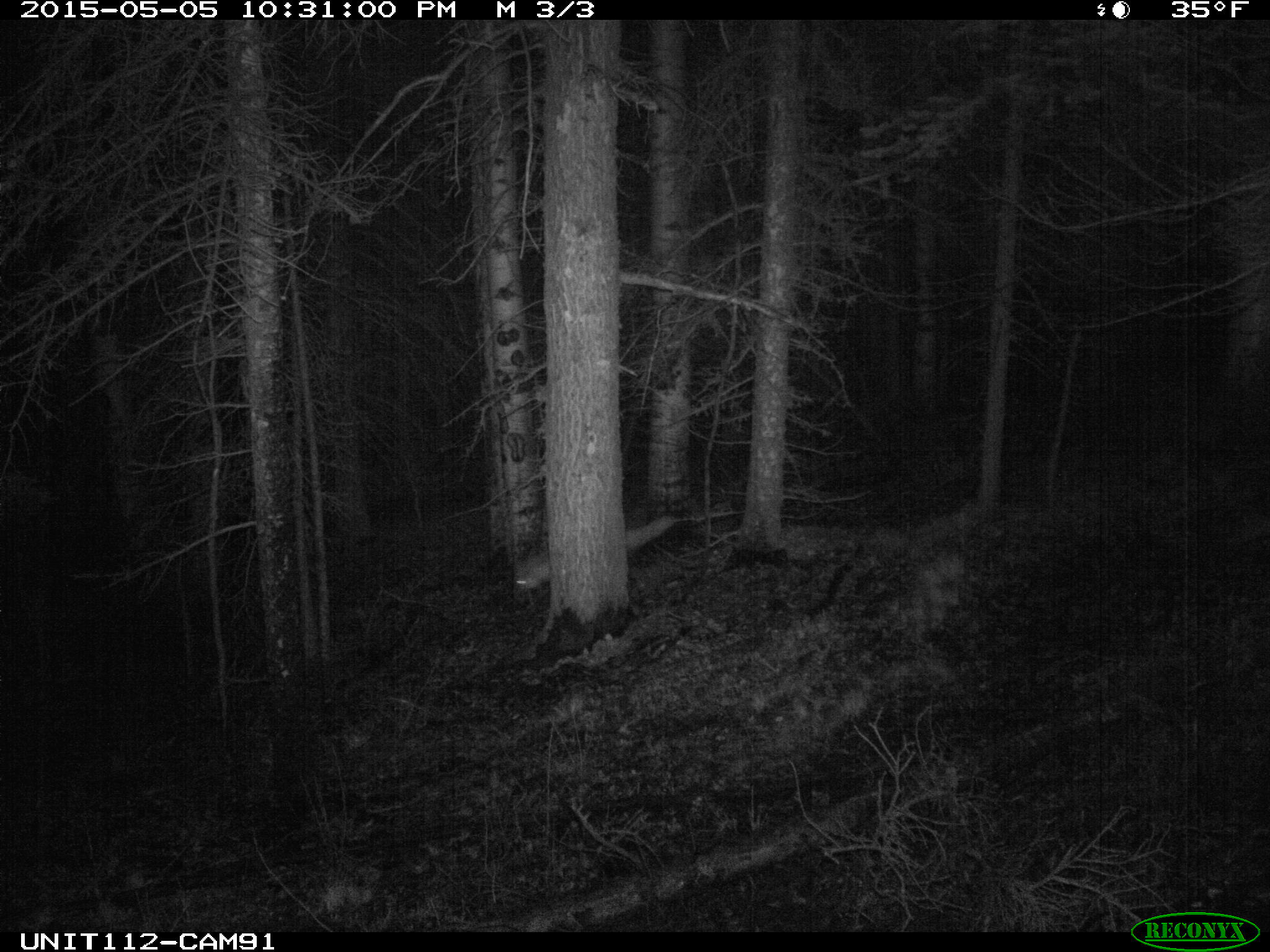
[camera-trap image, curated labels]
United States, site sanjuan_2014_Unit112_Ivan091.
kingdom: Animalia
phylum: Chordata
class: Mammalia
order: Carnivora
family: Canidae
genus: Vulpes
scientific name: Vulpes vulpes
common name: red fox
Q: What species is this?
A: Vulpes vulpes (red fox).